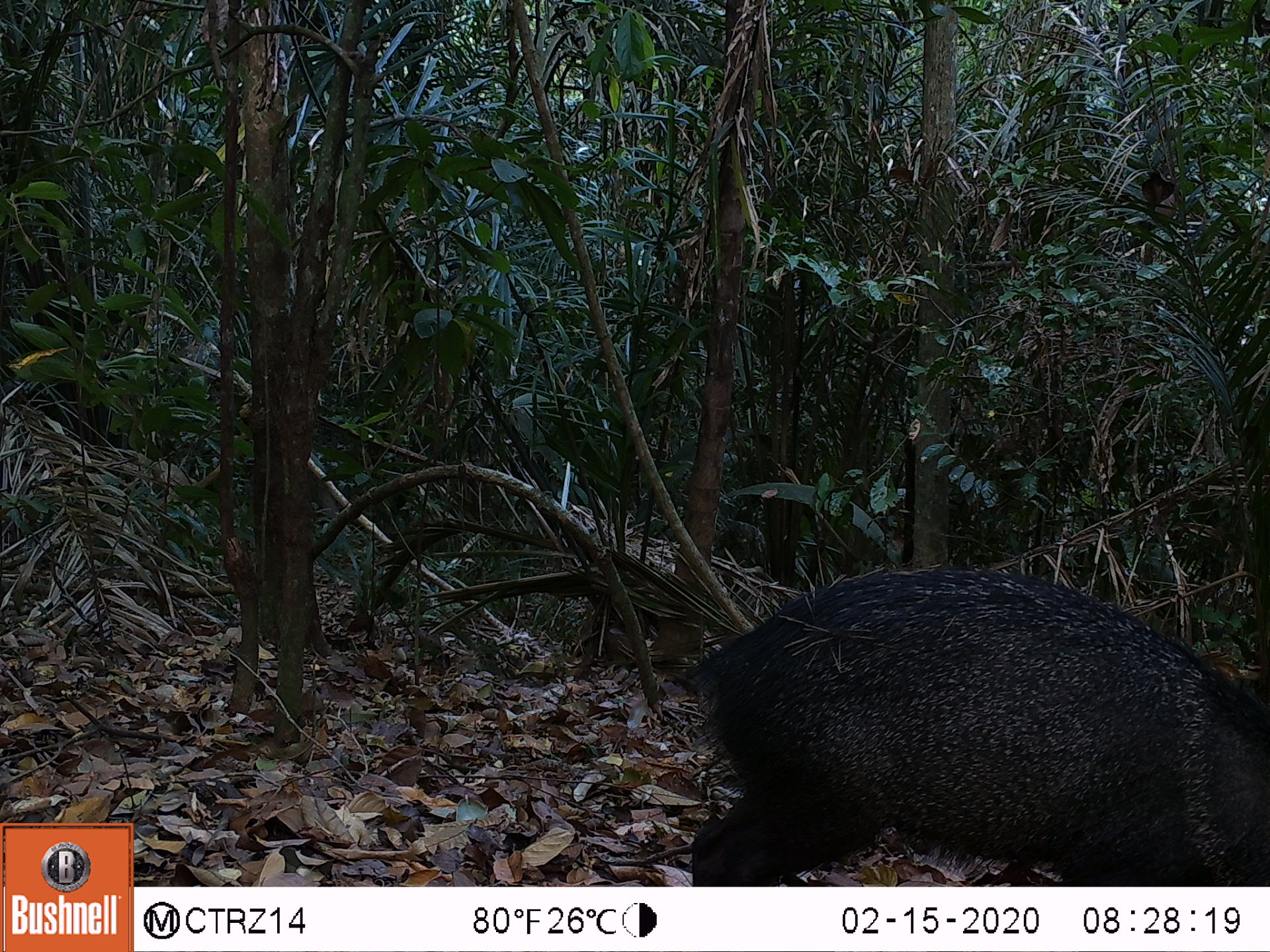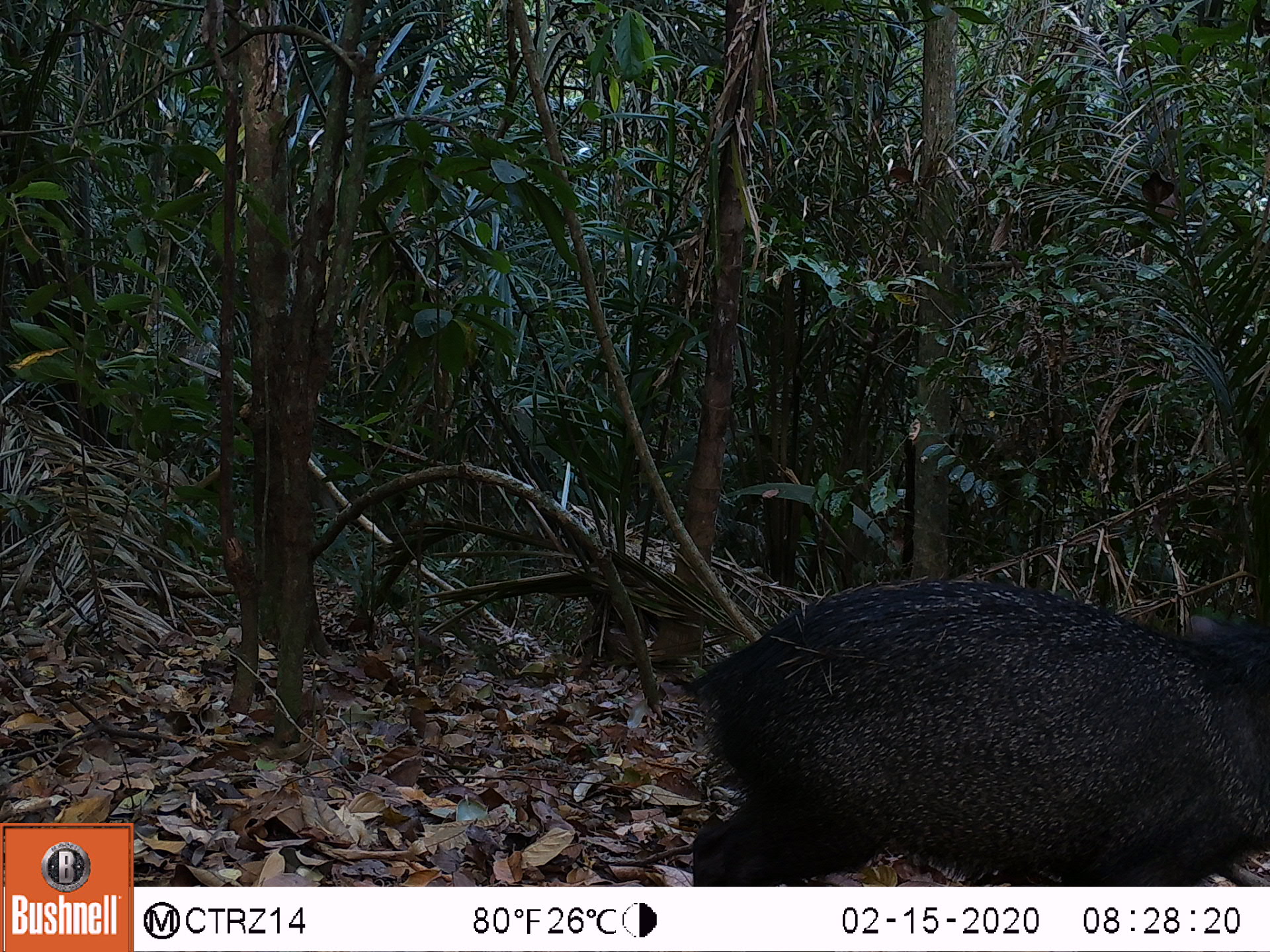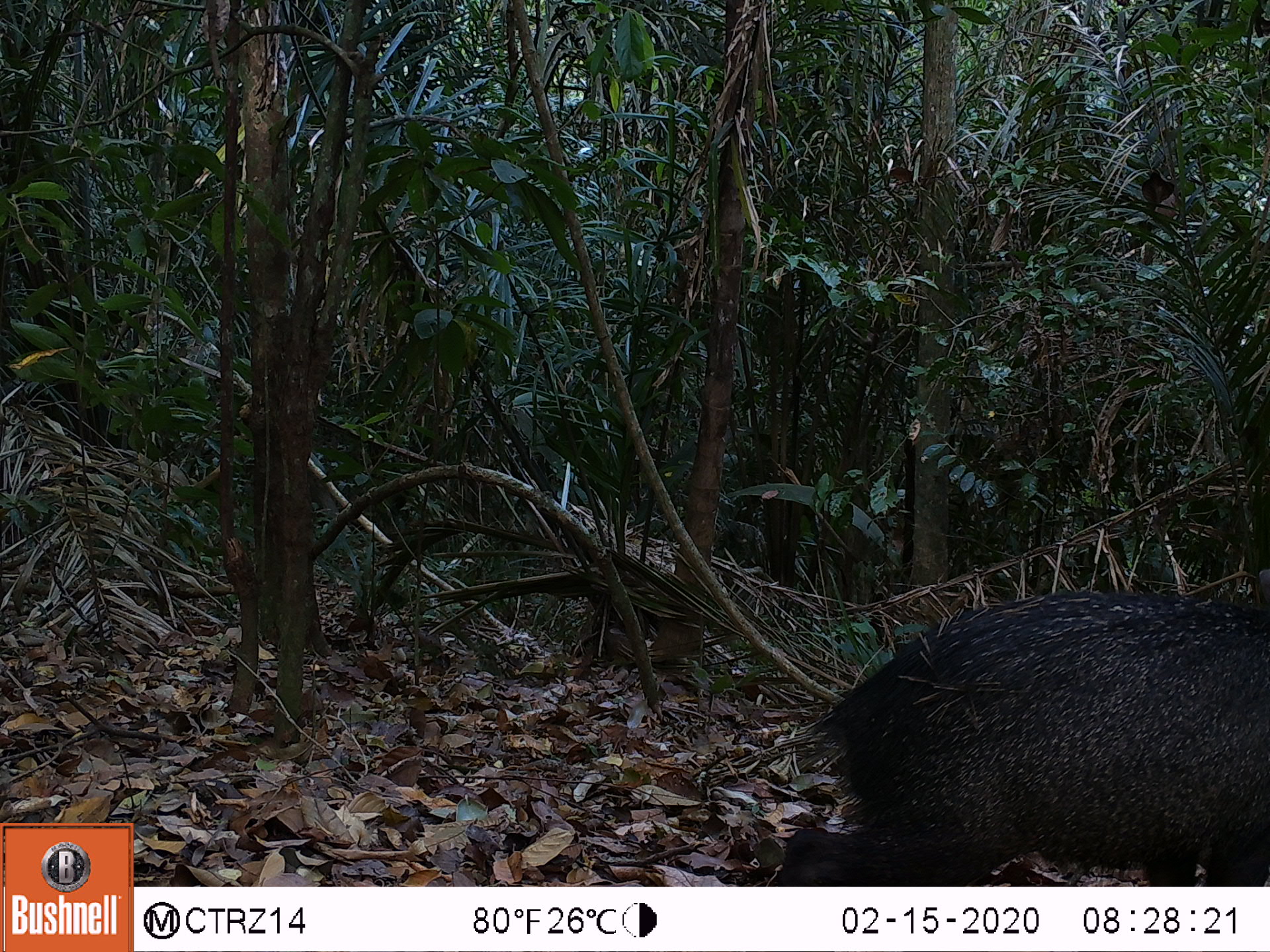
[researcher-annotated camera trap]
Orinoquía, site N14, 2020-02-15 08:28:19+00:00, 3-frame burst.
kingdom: Animalia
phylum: Chordata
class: Mammalia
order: Artiodactyla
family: Tayassuidae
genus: Pecari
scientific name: Pecari tajacu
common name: collared peccary